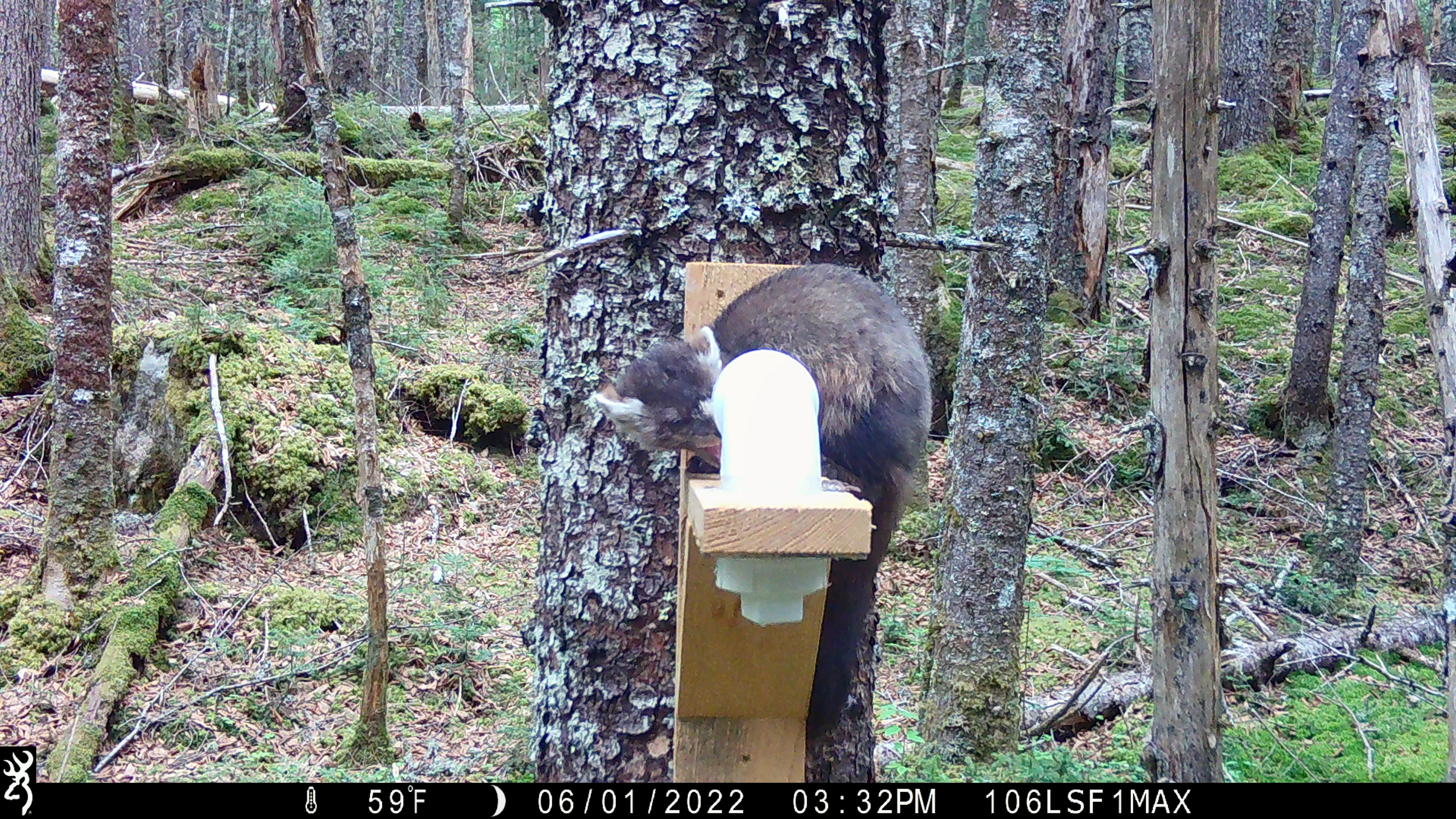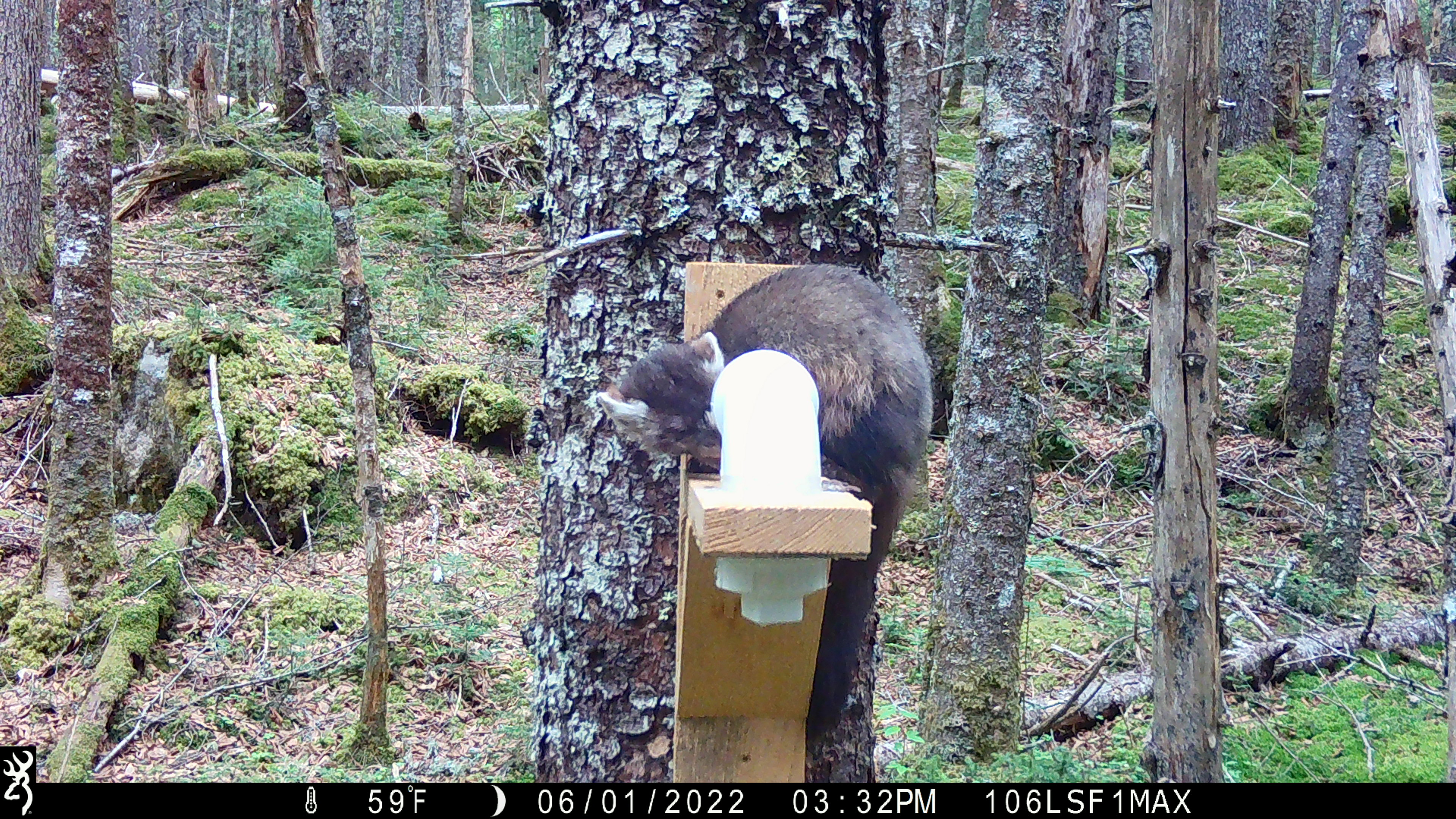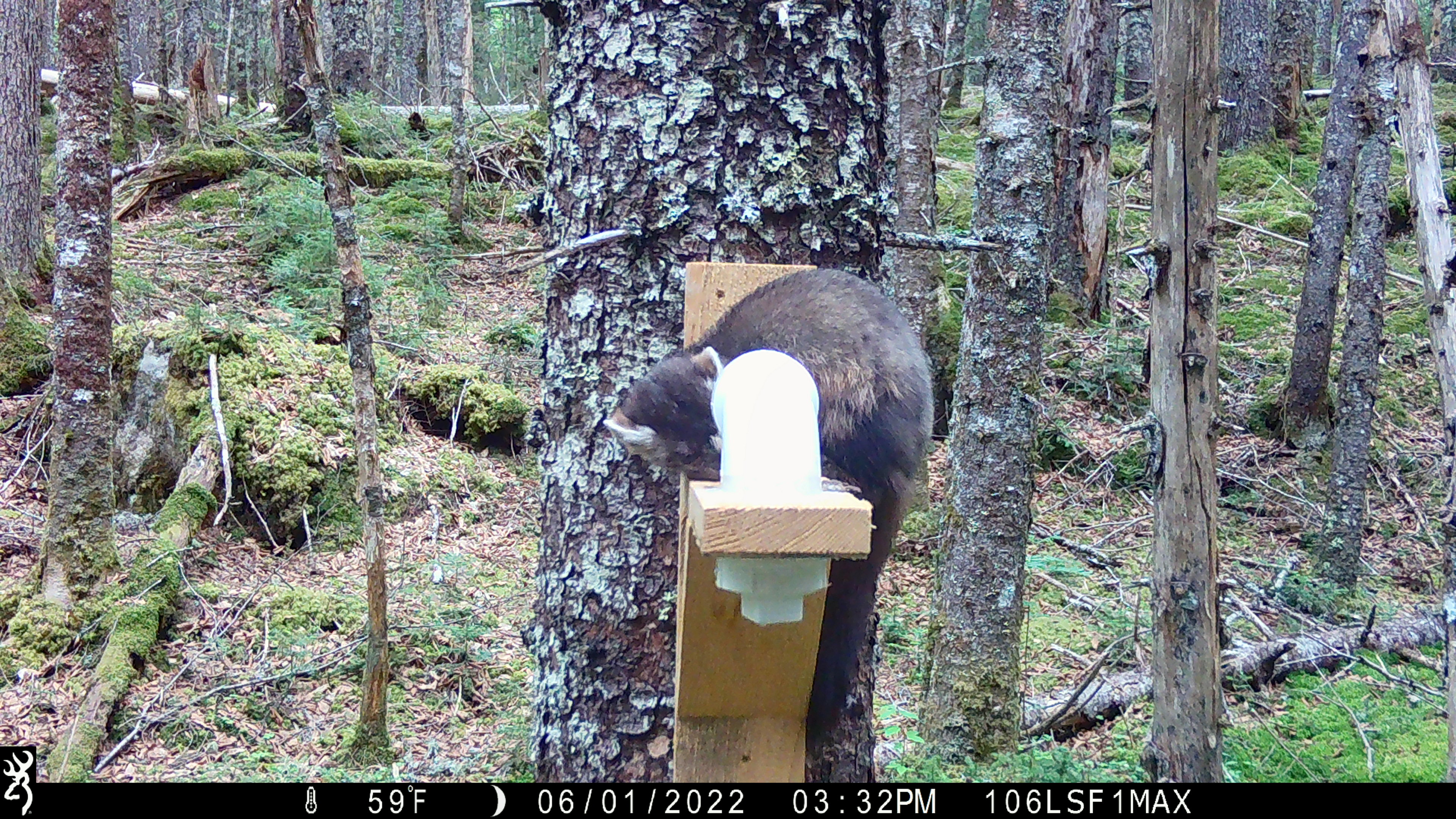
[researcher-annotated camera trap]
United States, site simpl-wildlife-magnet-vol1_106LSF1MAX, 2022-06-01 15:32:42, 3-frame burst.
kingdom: Animalia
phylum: Chordata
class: Mammalia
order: Carnivora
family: Mustelidae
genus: Martes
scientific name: Martes americana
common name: american marten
American marten (Martes americana).